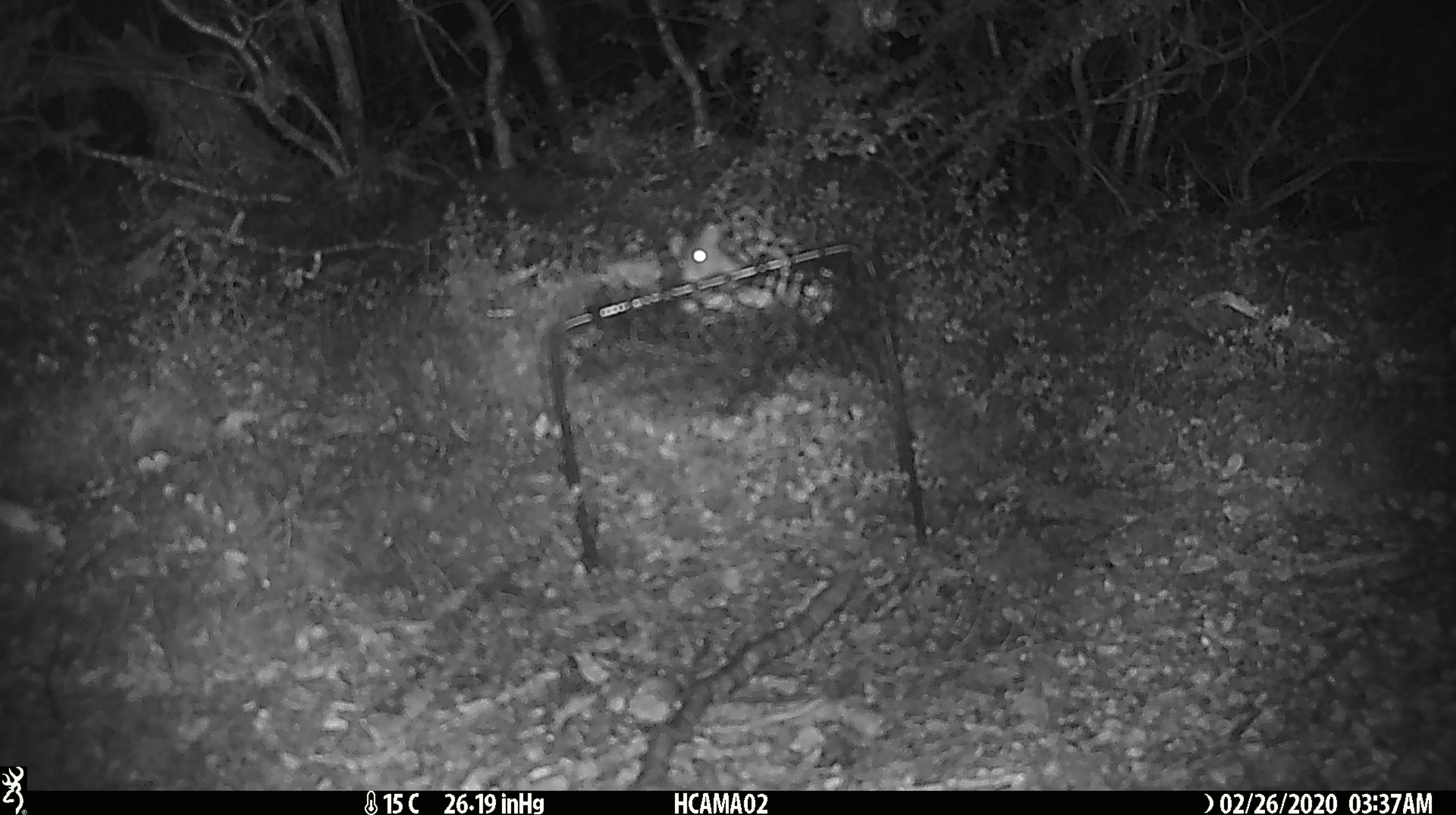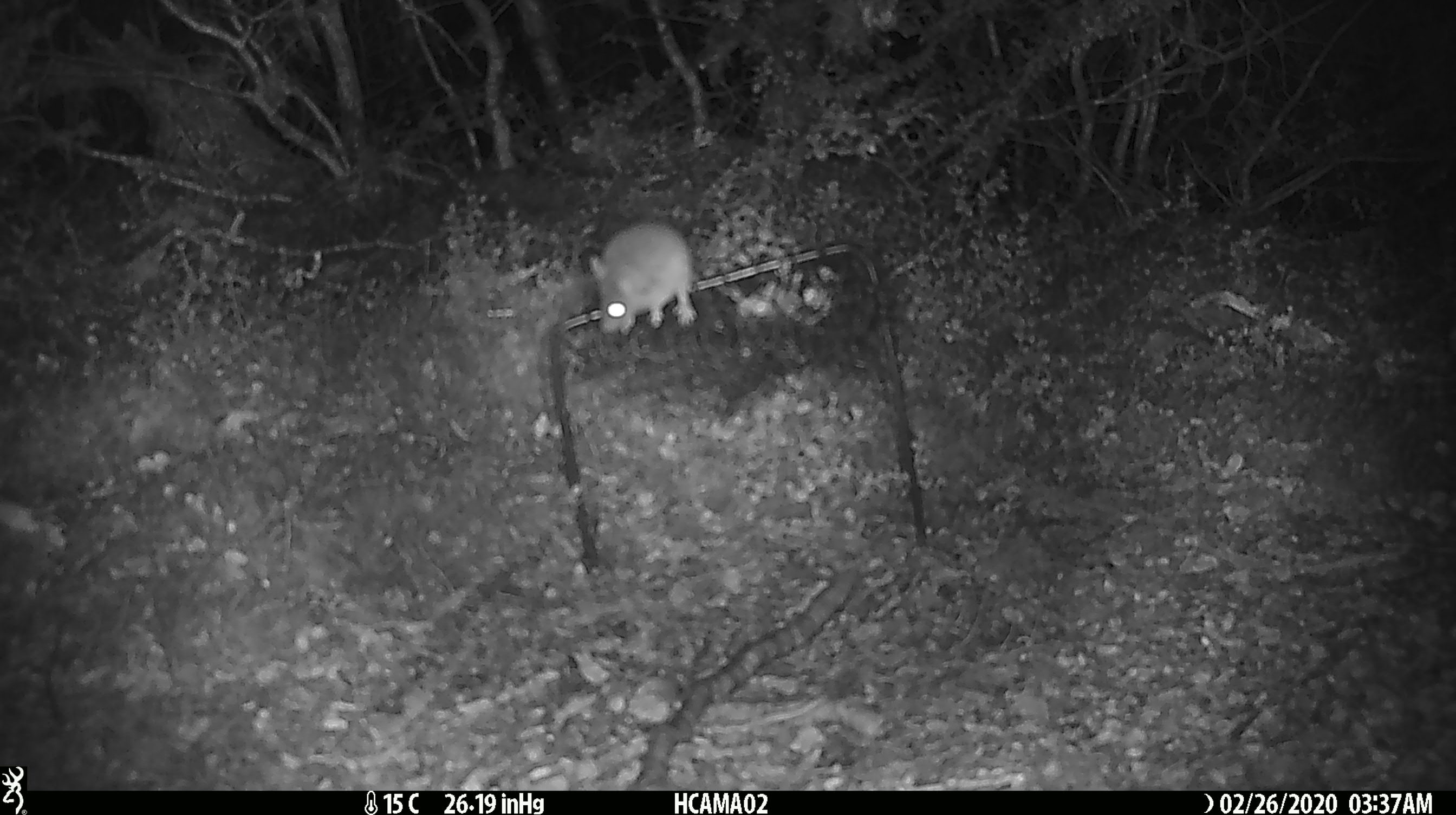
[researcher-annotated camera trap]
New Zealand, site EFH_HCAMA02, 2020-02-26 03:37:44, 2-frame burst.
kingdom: Animalia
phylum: Chordata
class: Mammalia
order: Rodentia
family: Muridae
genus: Mus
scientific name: Mus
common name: mouse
Mouse (Mus).